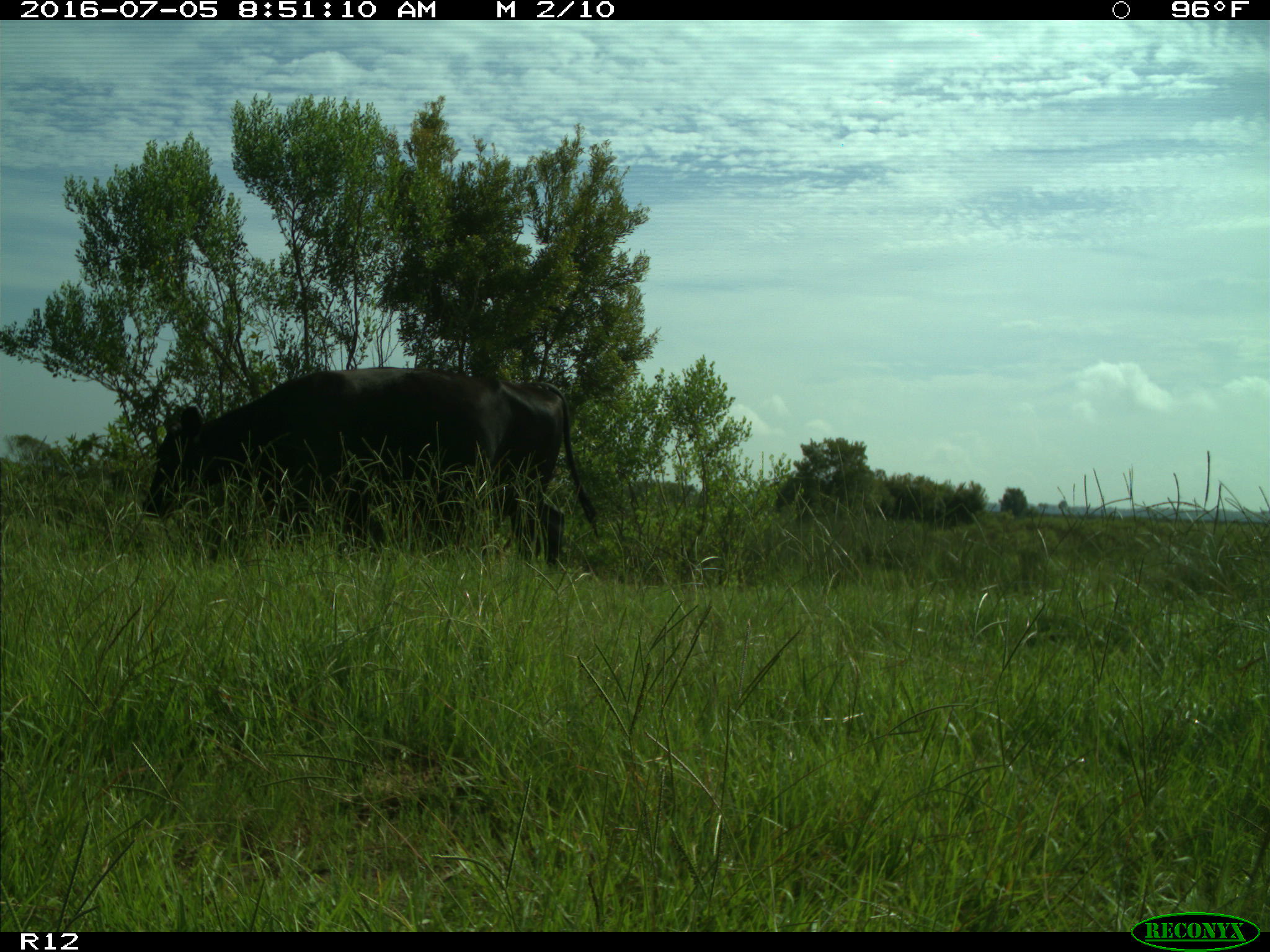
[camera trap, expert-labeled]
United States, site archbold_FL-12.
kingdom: Animalia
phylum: Chordata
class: Mammalia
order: Artiodactyla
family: Bovidae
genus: Bos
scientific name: Bos taurus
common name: domestic cow